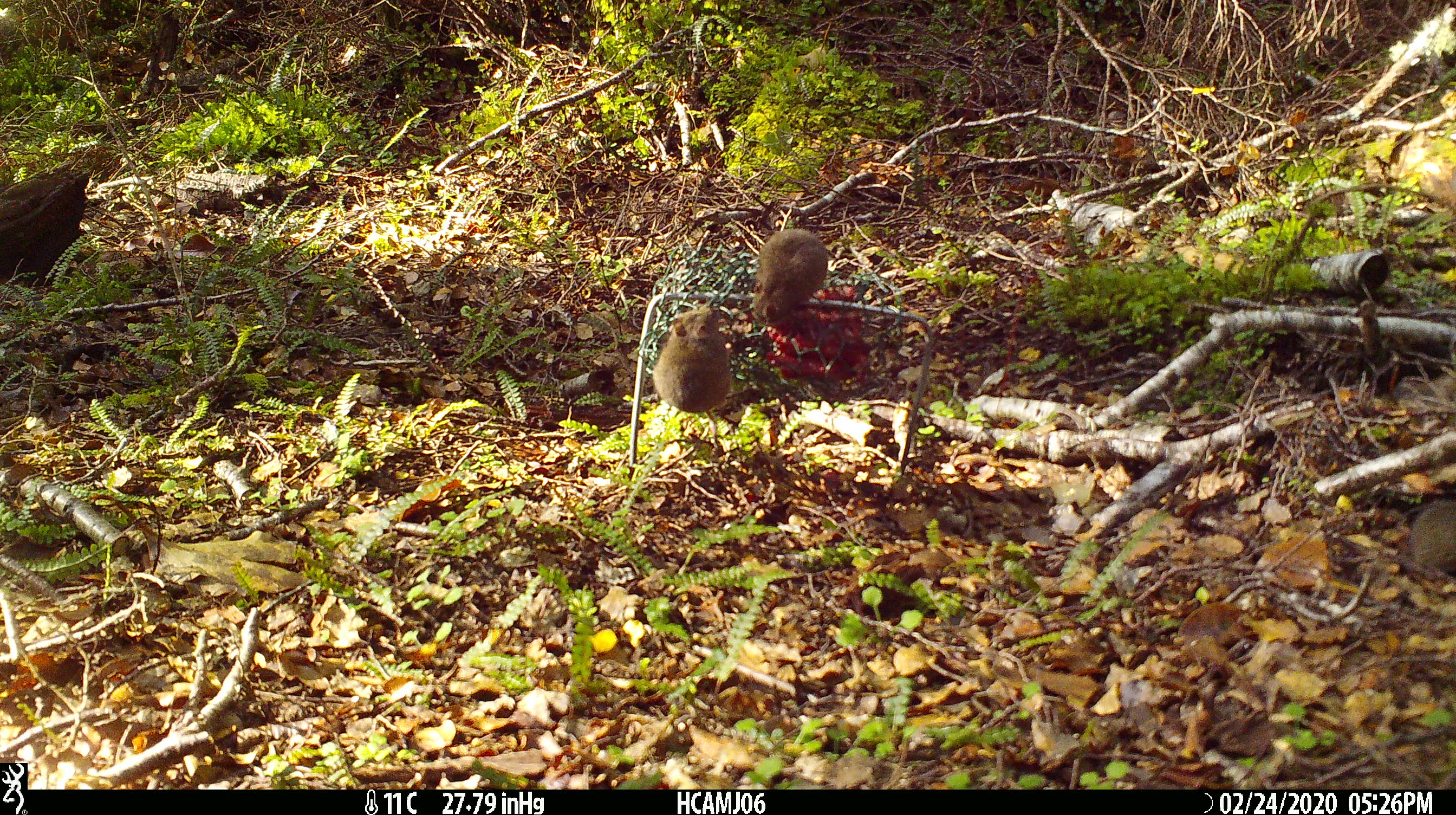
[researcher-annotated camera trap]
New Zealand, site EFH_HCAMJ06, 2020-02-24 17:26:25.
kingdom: Animalia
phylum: Chordata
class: Mammalia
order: Rodentia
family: Muridae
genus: Mus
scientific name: Mus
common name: mouse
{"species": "mouse (Mus)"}